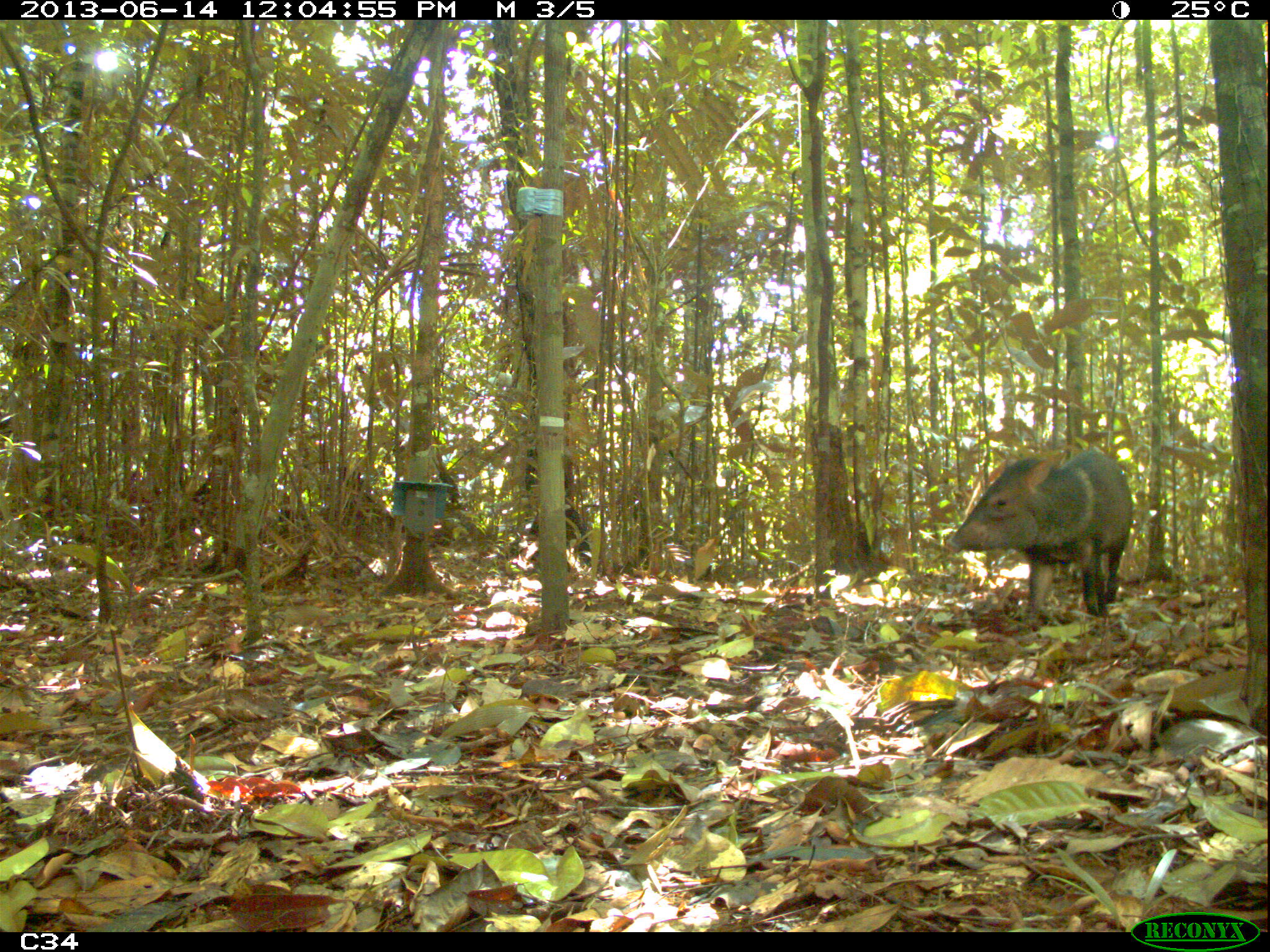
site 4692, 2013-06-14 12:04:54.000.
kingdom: Animalia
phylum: Chordata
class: Mammalia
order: Artiodactyla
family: Tayassuidae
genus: Pecari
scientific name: Pecari tajacu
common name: collared peccary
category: tayassu tajacu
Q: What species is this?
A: Tayassu tajacu (collared peccary) (Pecari tajacu).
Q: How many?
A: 1.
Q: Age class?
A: Adult.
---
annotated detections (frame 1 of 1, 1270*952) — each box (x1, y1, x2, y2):
tayassu tajacu: (944, 449, 1133, 619)